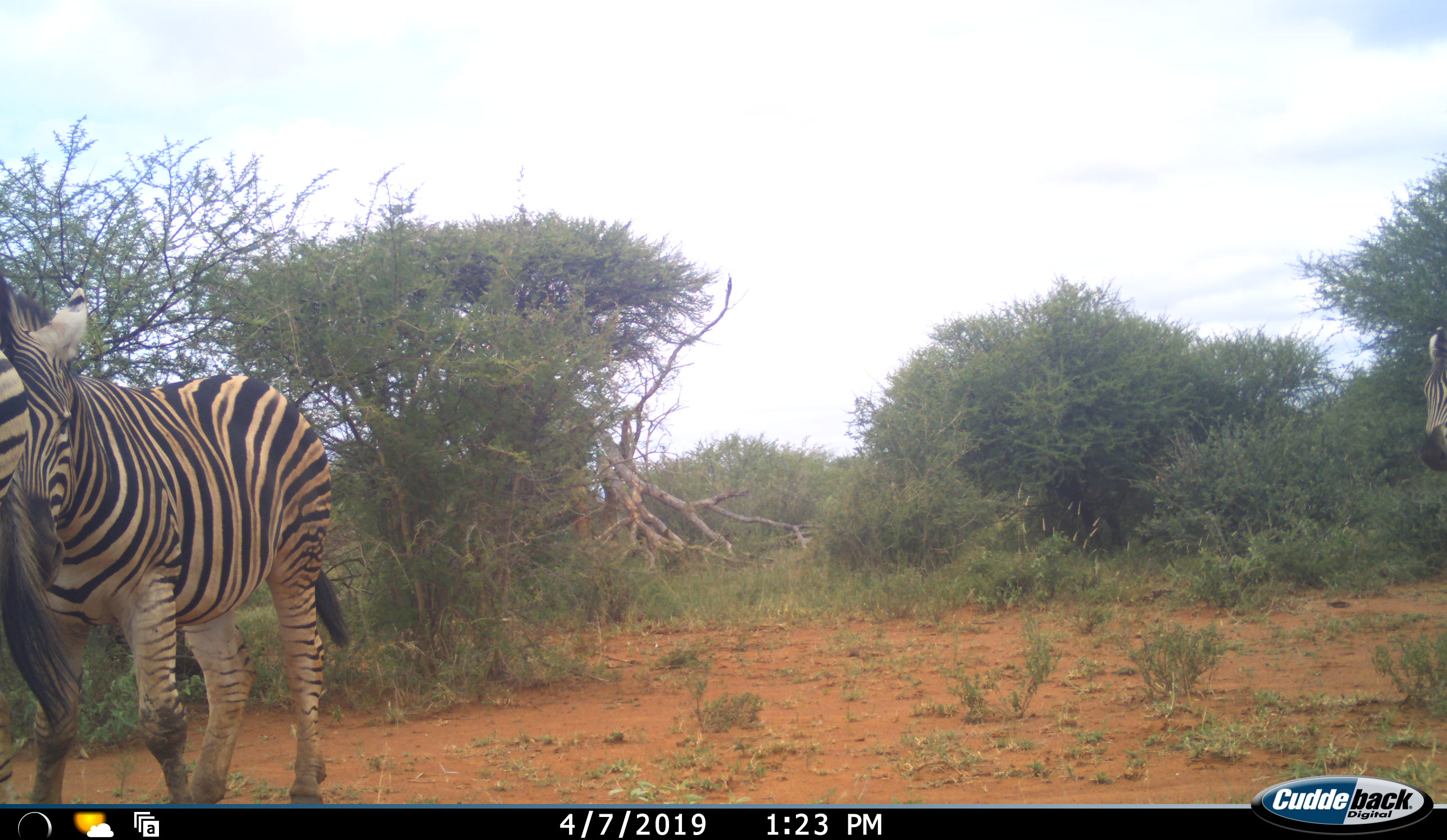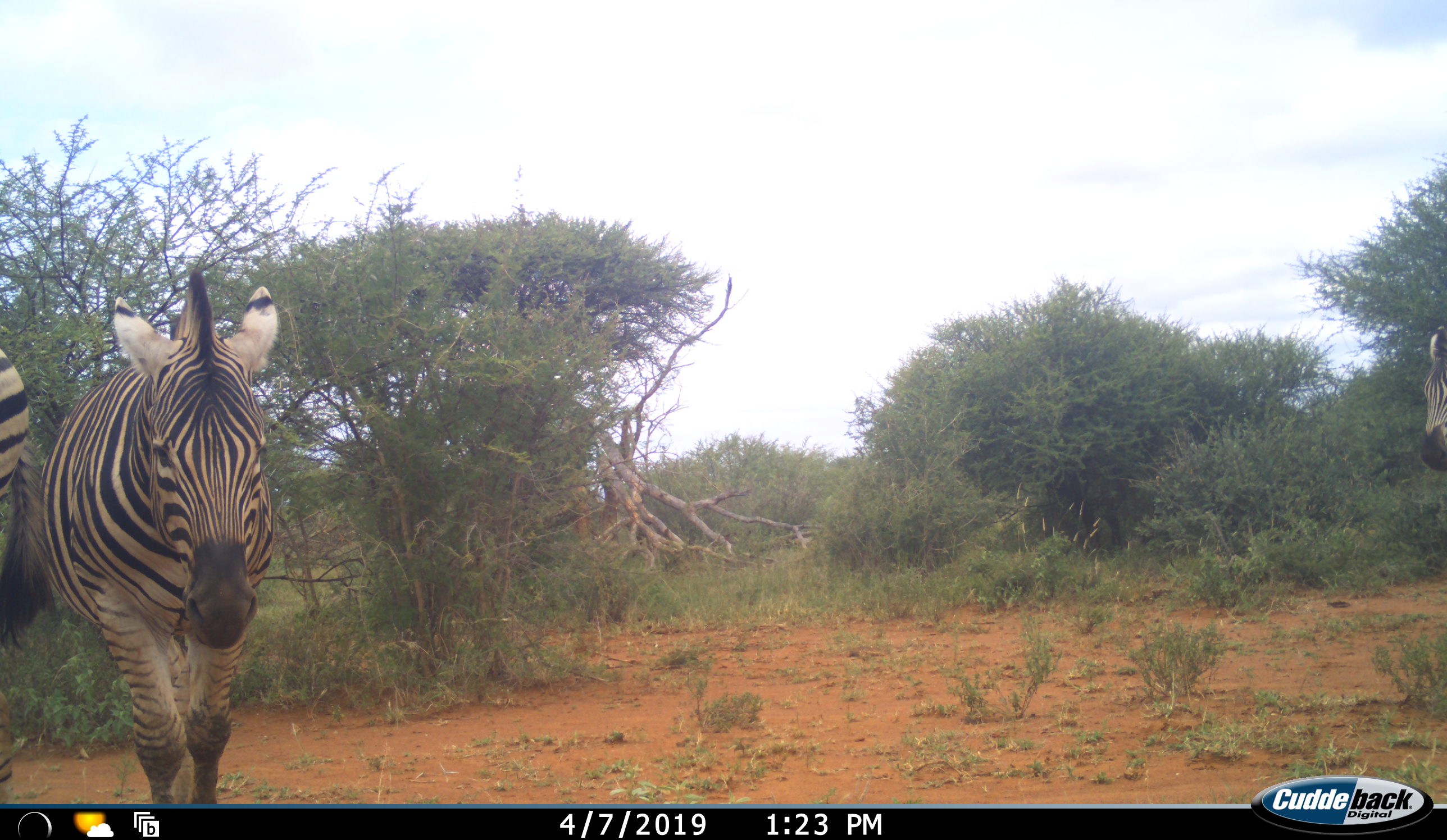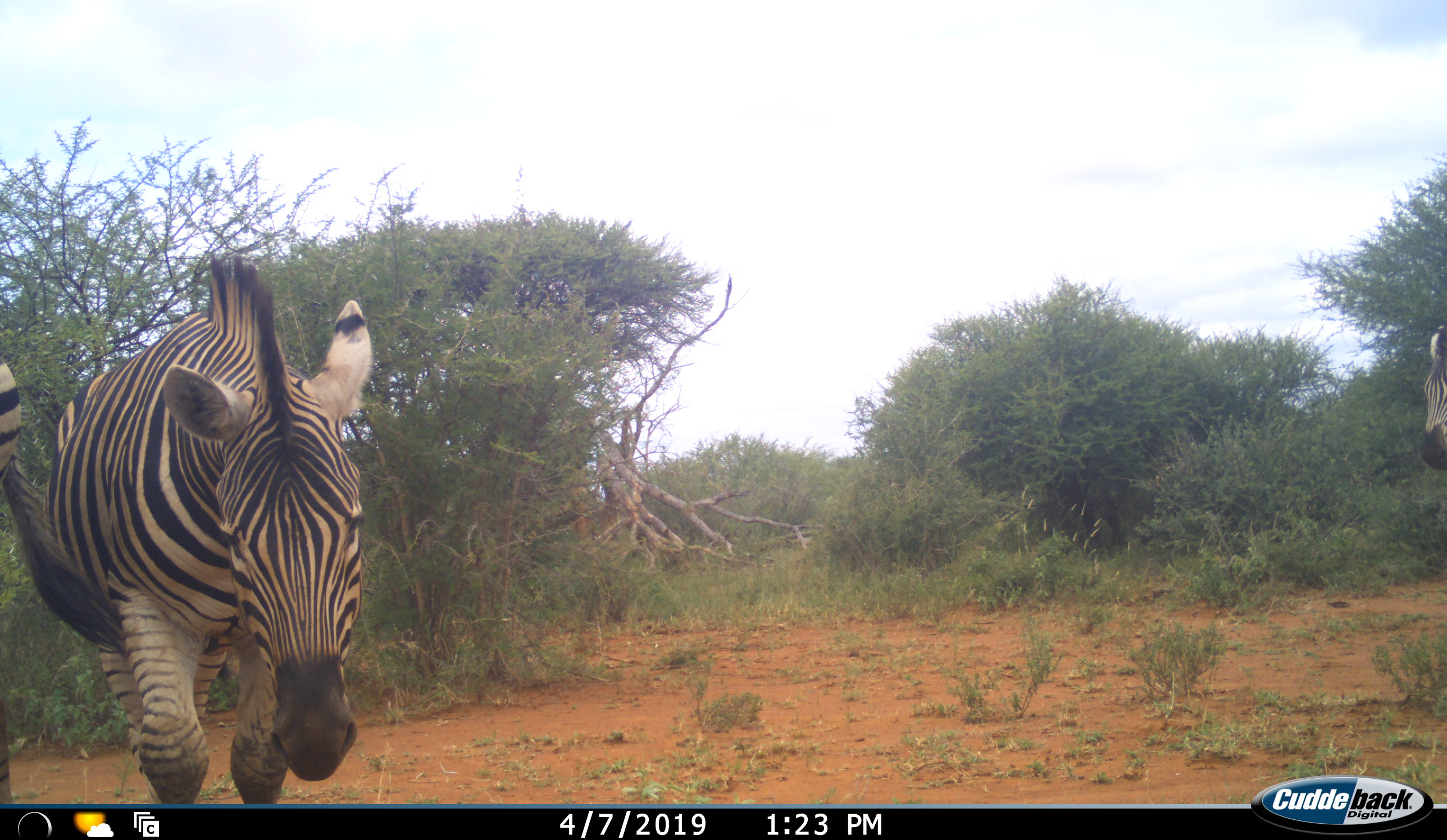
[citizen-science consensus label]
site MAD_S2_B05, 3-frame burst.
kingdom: Animalia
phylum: Chordata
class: Mammalia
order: Perissodactyla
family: Equidae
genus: Equus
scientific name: Equus quagga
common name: plains zebra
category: zebraplains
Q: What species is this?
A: Zebraplains (plains zebra) (Equus quagga).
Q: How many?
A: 3.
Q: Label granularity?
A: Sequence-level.